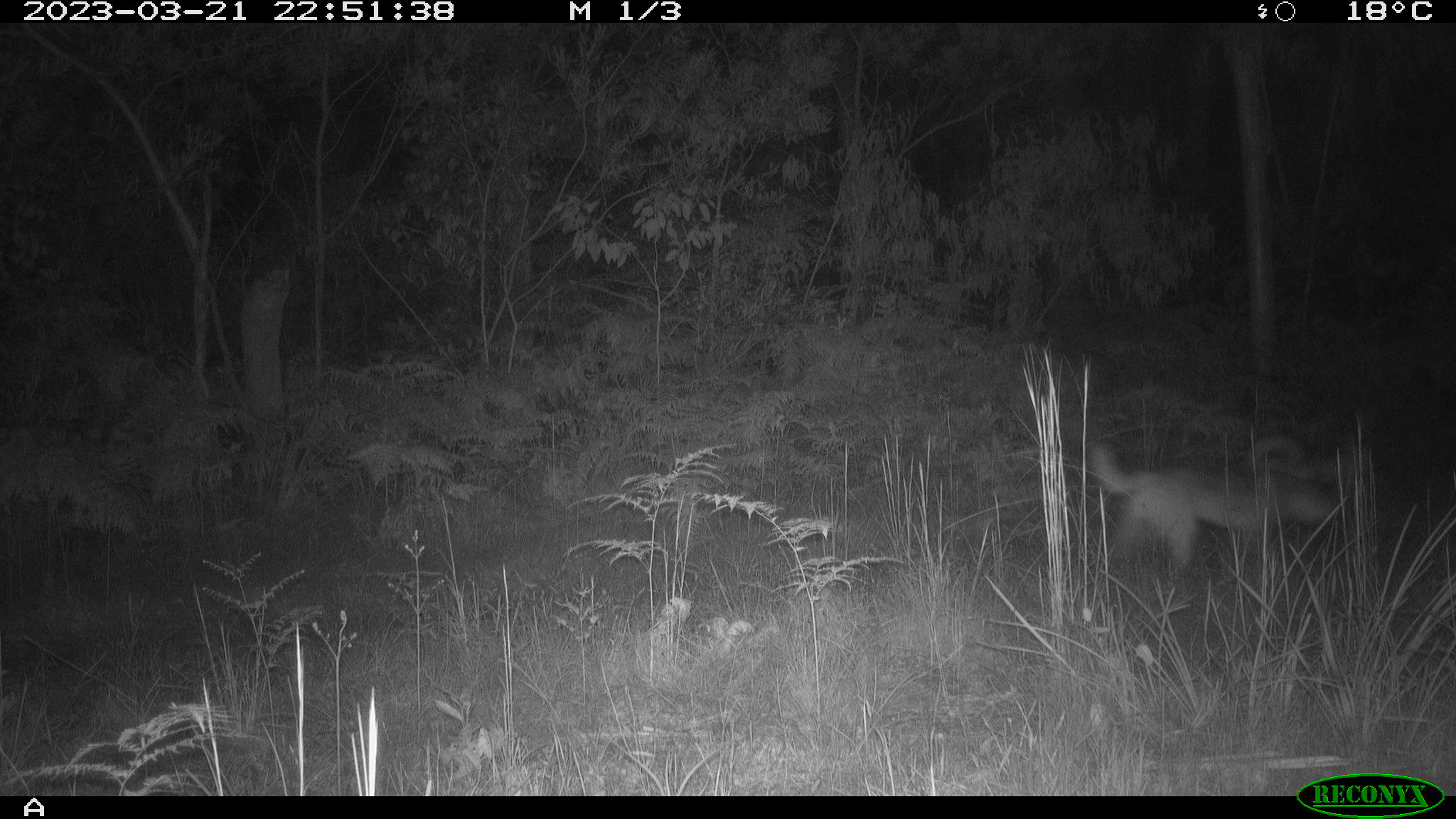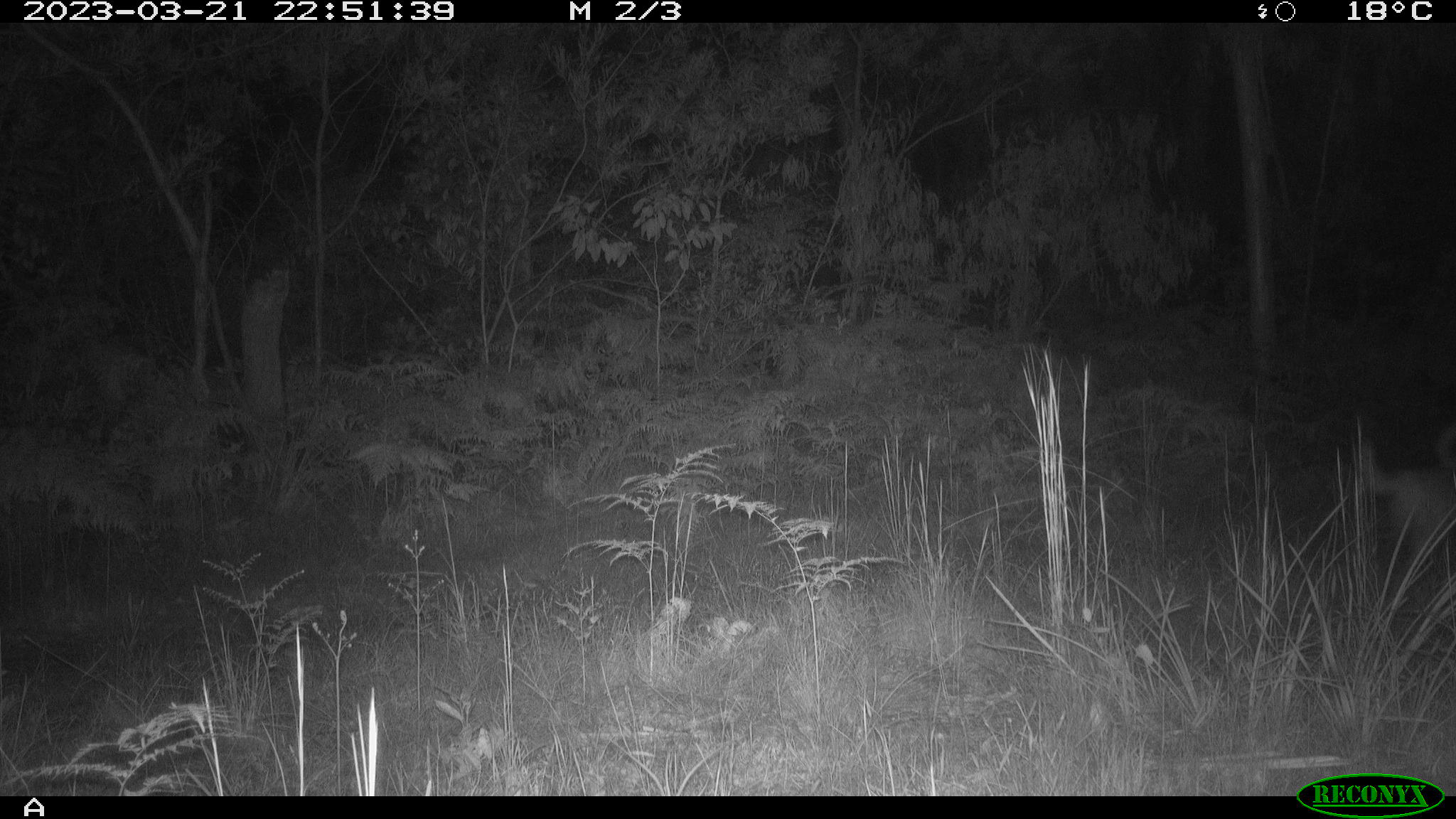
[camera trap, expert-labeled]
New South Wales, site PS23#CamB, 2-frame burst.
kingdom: Animalia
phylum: Chordata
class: Mammalia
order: Carnivora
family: Canidae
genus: Canis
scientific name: Canis familiaris dingo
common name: dingo